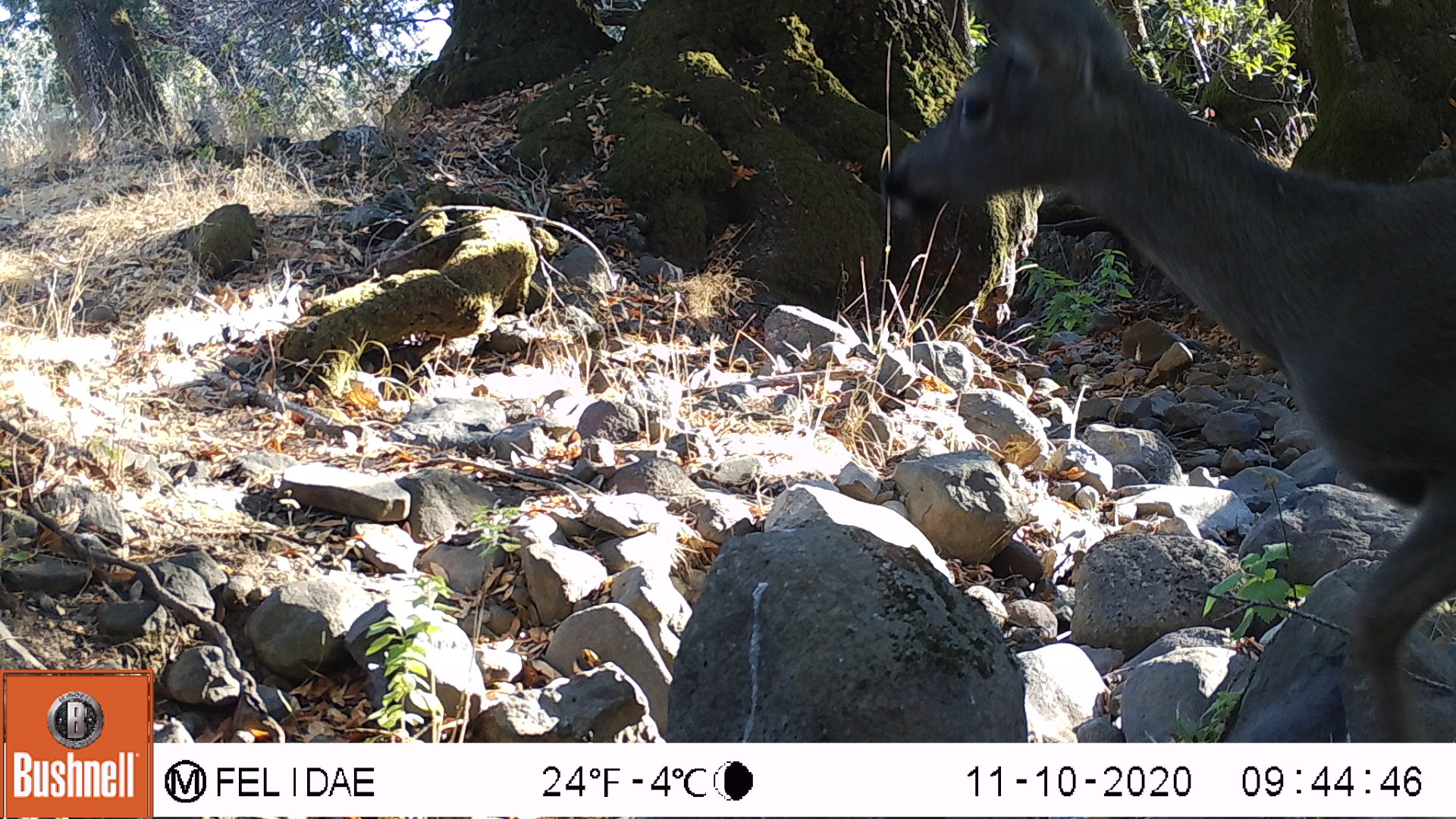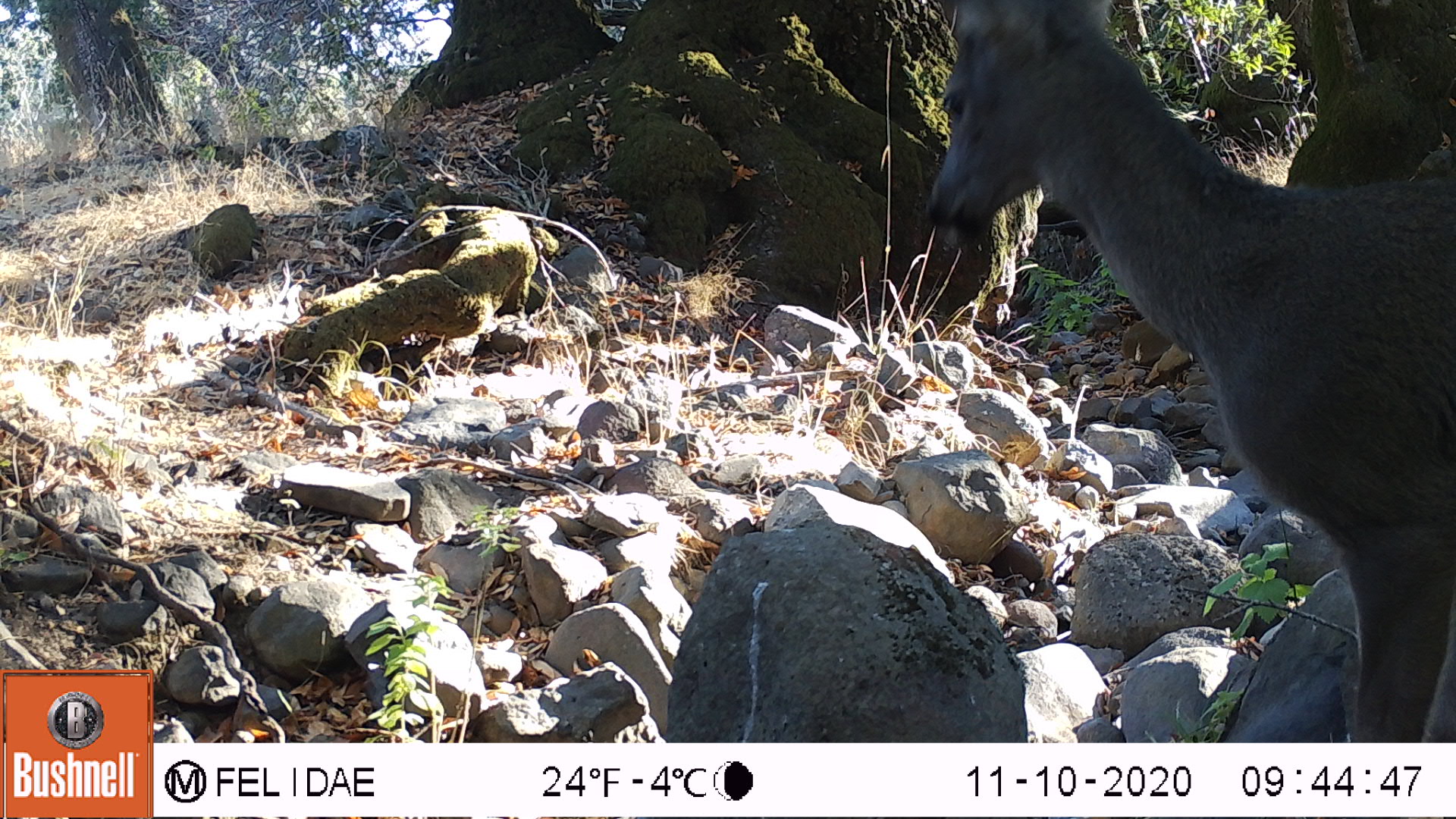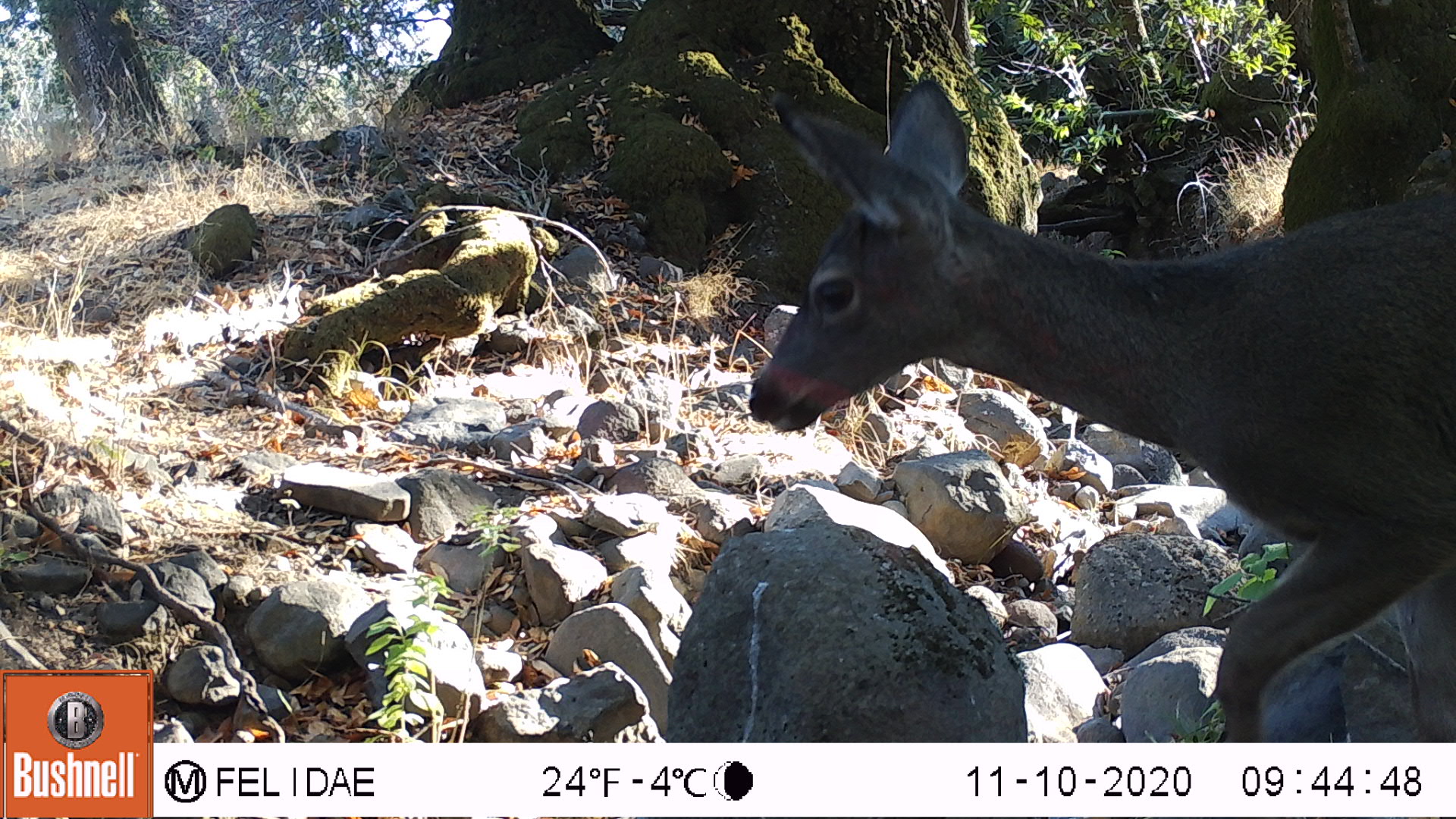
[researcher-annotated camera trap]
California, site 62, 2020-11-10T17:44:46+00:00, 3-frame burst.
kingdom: Animalia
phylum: Chordata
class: Mammalia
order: Artiodactyla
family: Cervidae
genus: Odocoileus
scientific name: Odocoileus hemionus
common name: mule deer